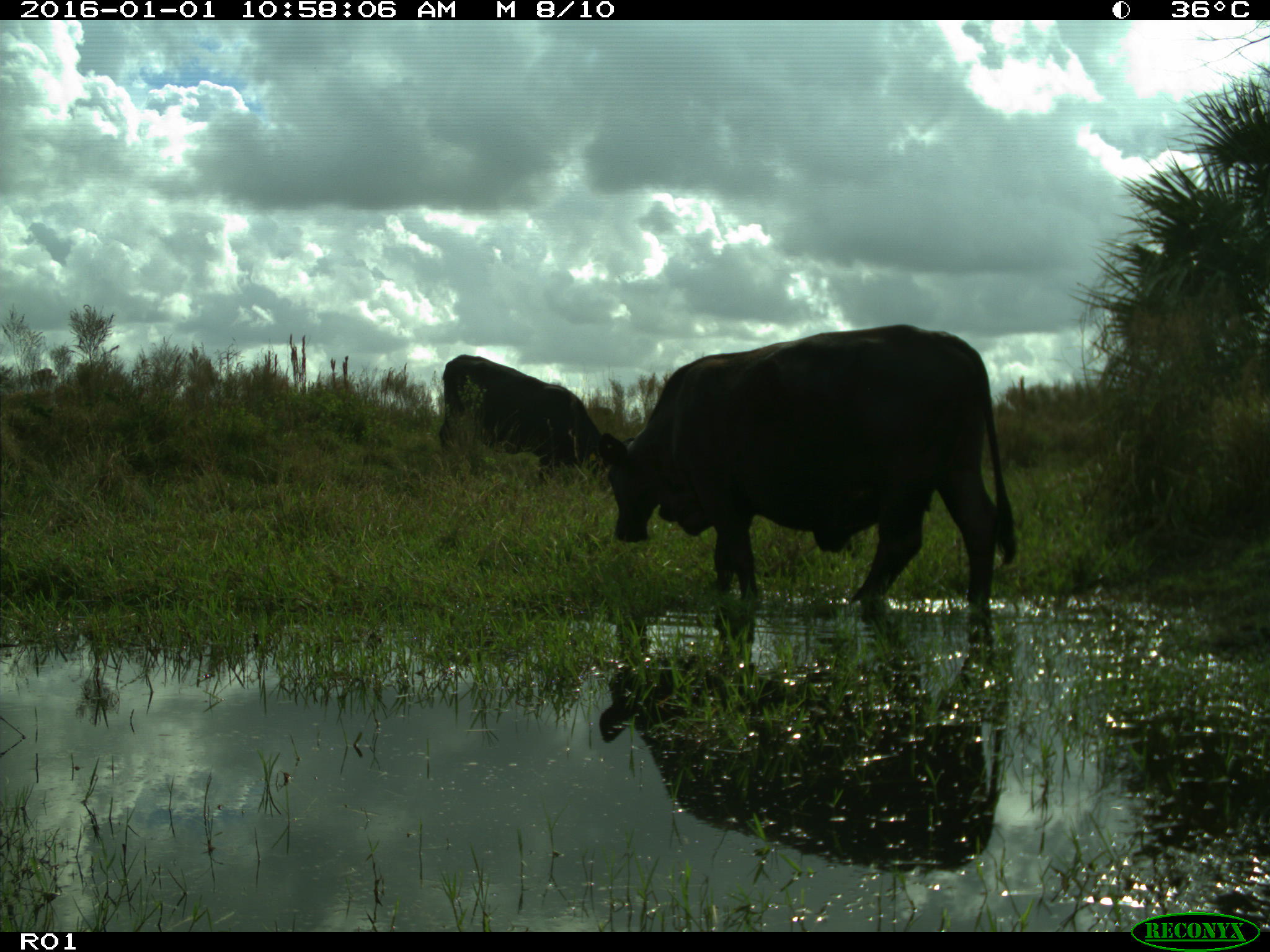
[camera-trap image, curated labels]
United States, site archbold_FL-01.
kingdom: Animalia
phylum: Chordata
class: Mammalia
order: Artiodactyla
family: Bovidae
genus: Bos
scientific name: Bos taurus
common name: domestic cow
Bos taurus (domestic cow).